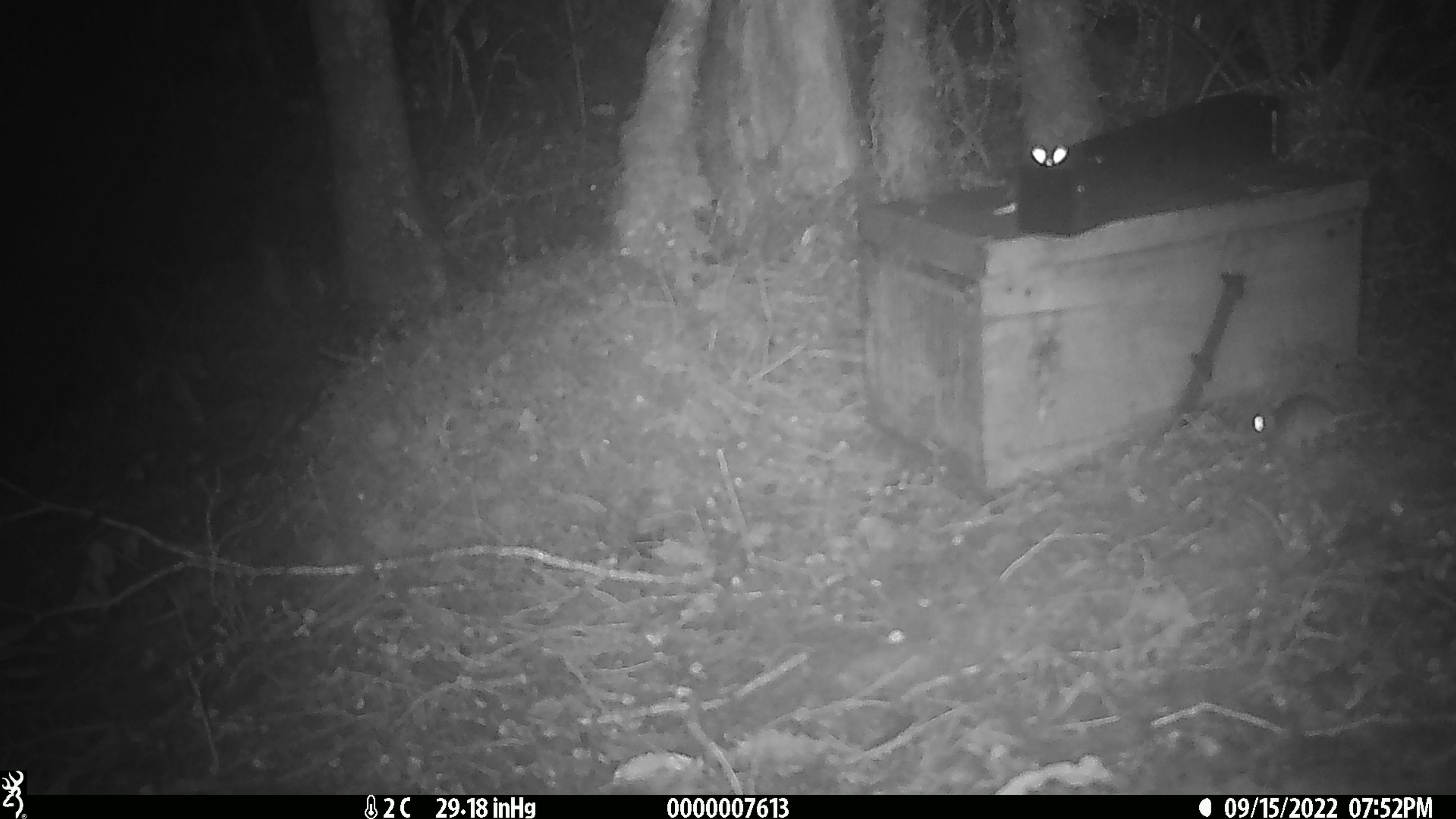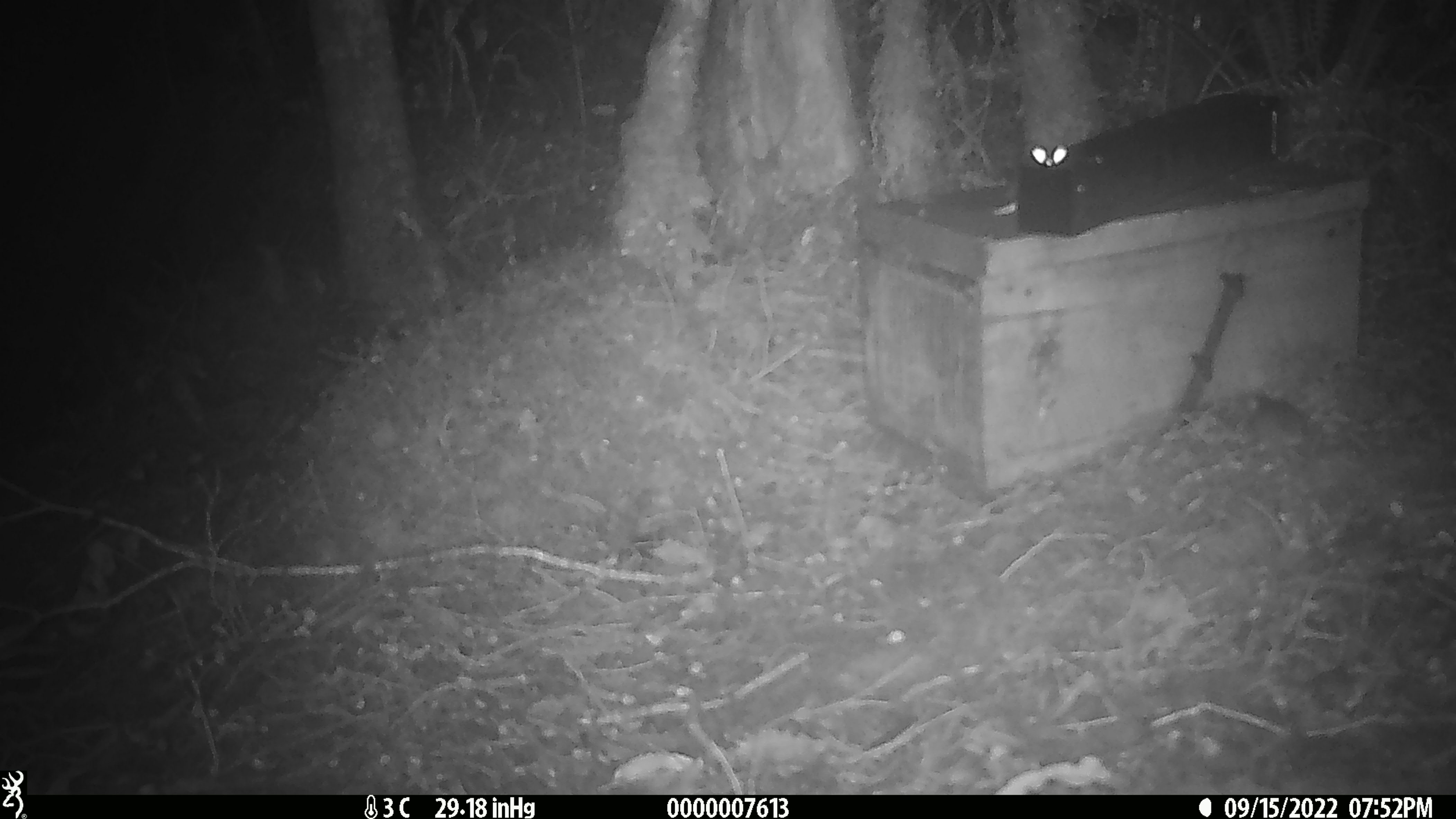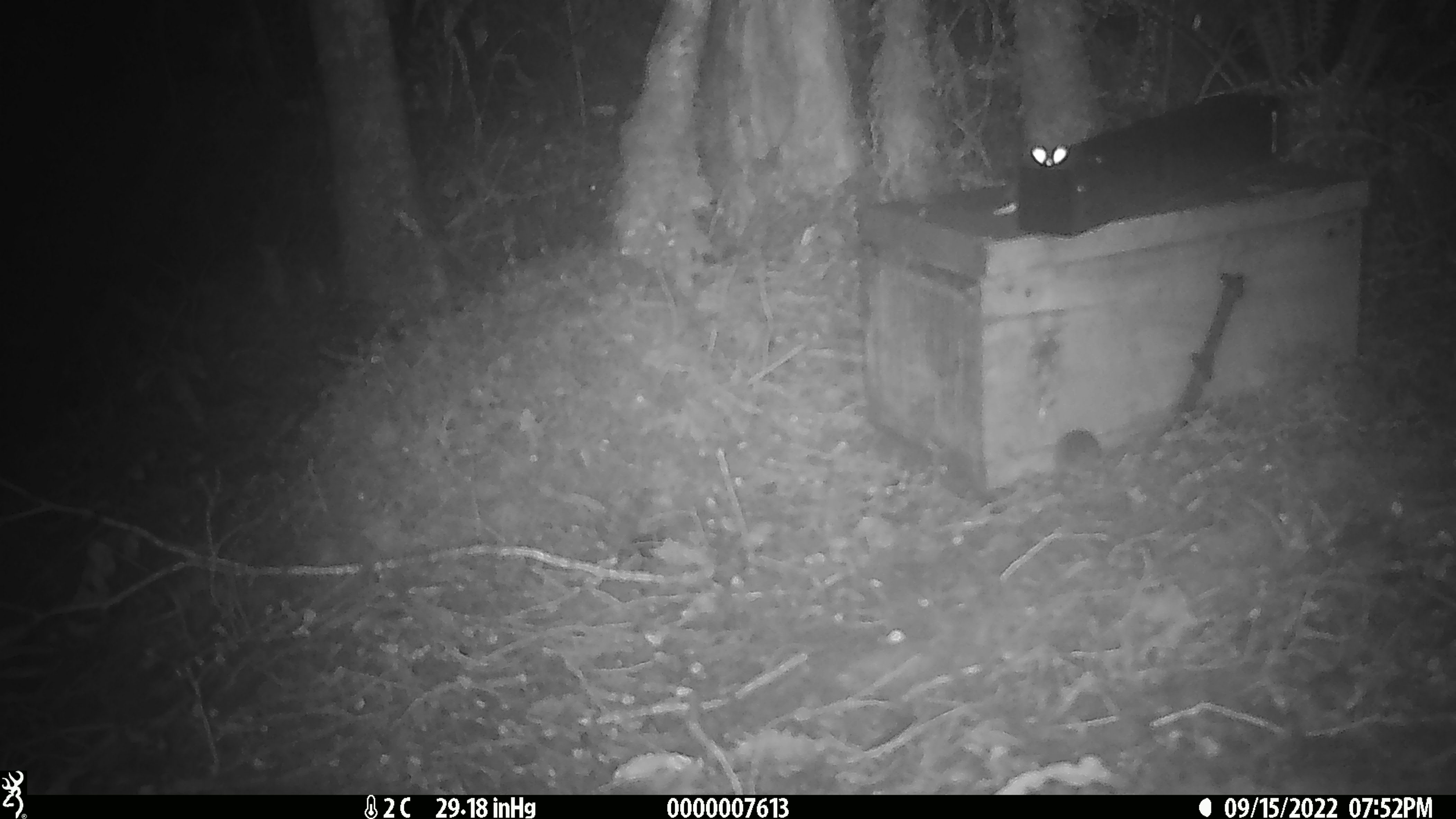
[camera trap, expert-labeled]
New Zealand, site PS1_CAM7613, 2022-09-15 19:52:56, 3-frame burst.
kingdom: Animalia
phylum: Chordata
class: Mammalia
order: Rodentia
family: Muridae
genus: Mus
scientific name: Mus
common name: mouse